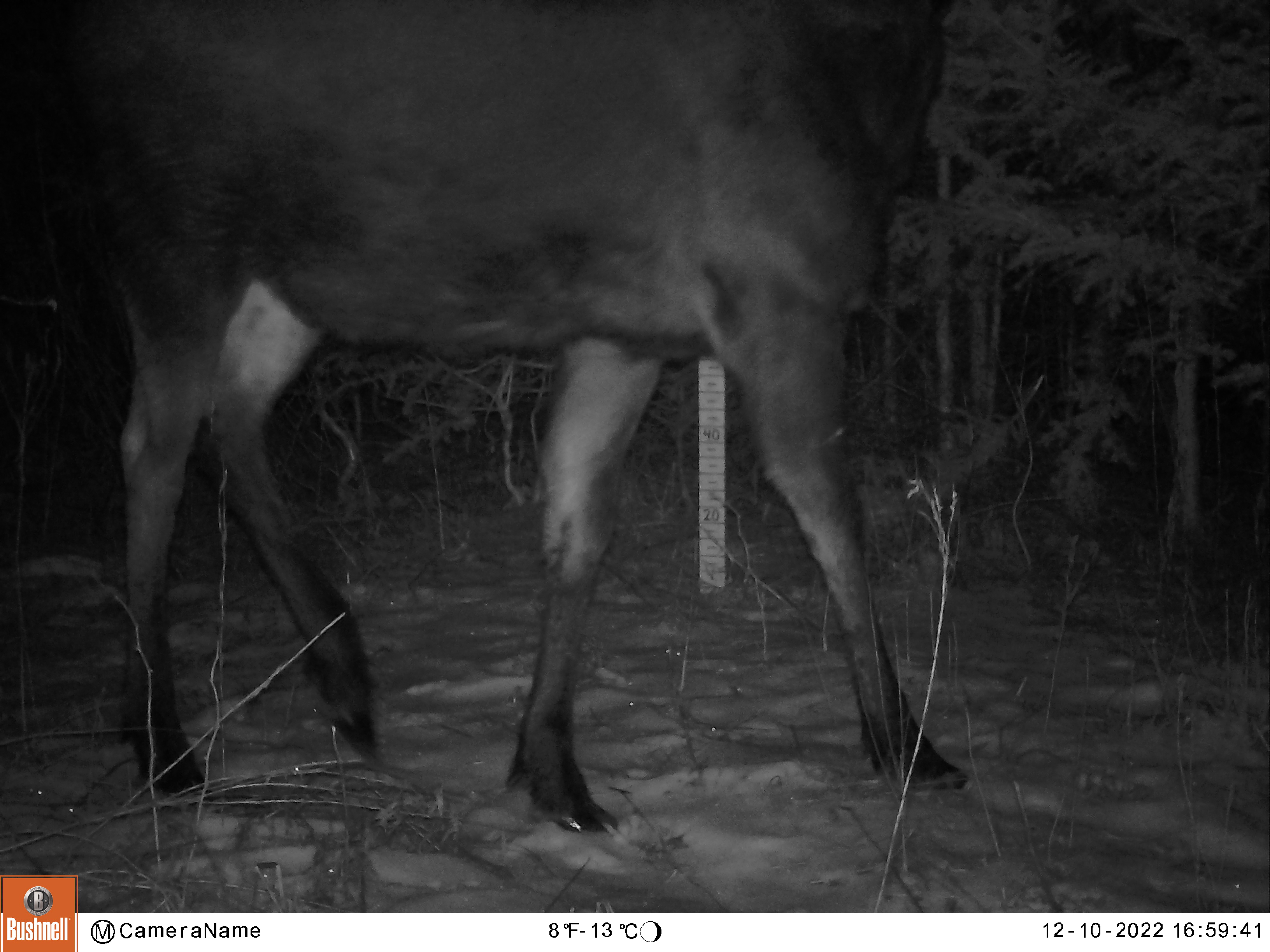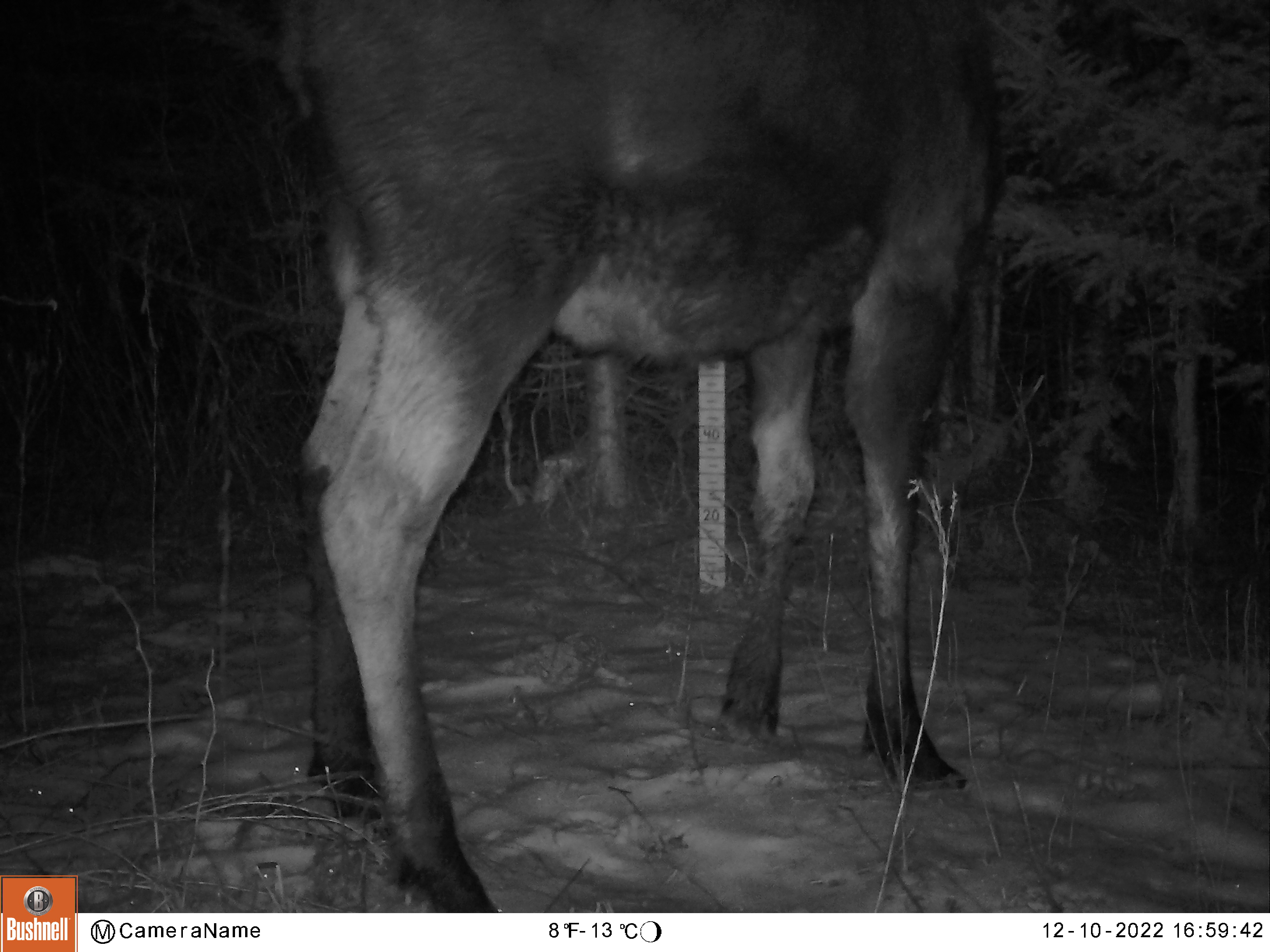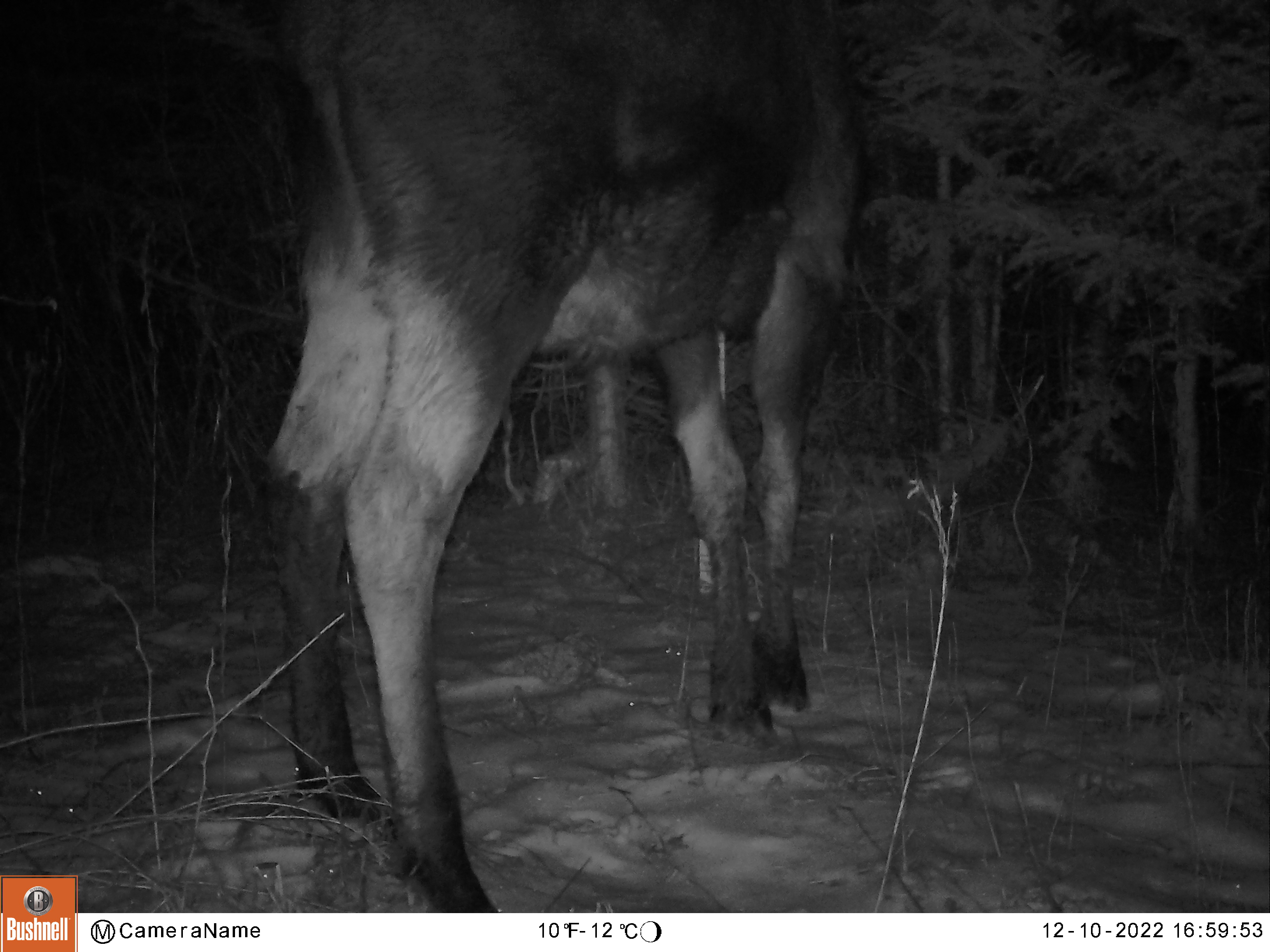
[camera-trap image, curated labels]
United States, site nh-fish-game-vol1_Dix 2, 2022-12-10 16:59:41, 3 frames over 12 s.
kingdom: Animalia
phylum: Chordata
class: Mammalia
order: Artiodactyla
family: Cervidae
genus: Alces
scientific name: Alces alces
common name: moose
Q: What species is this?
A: Moose (Alces alces).